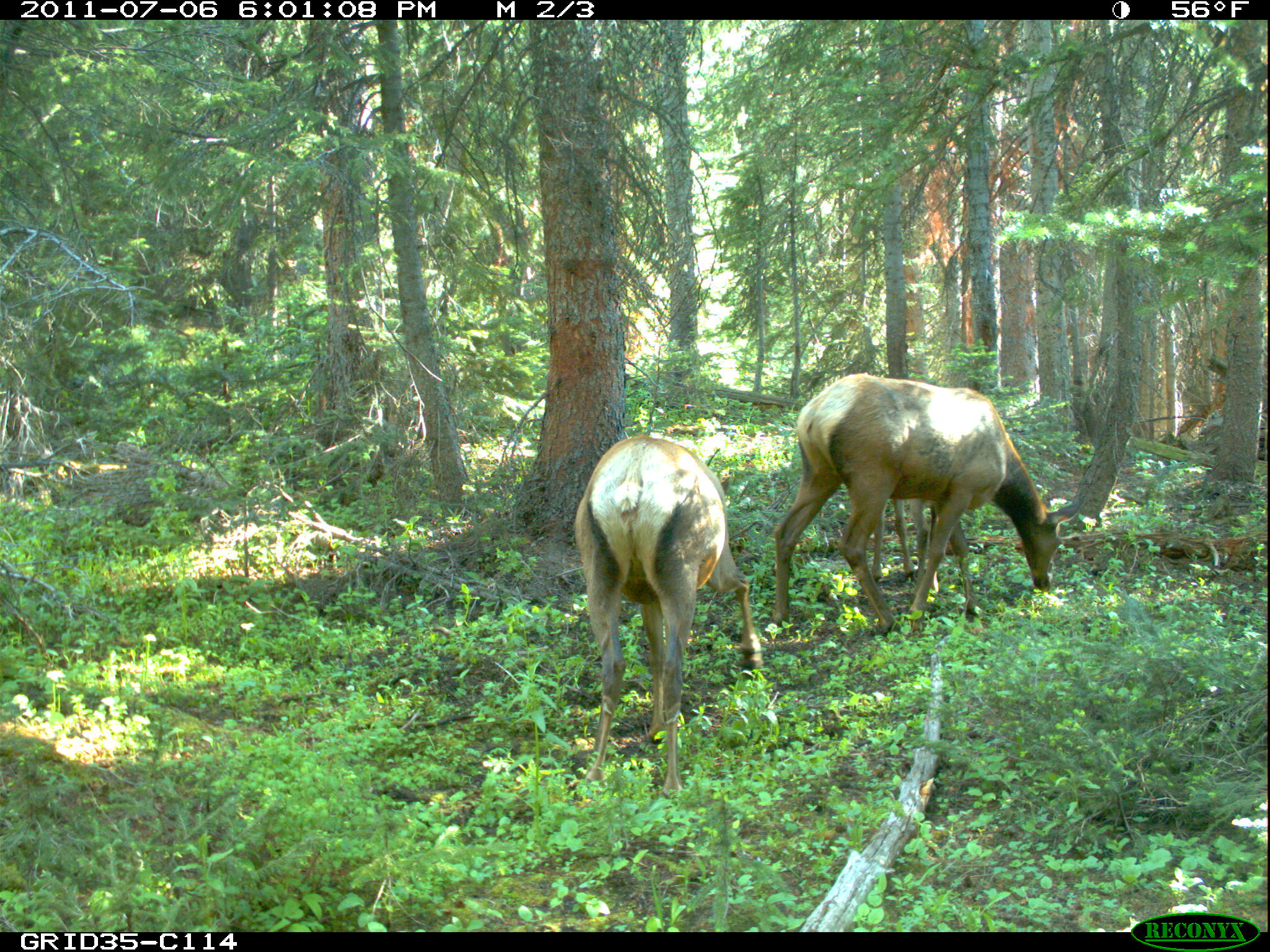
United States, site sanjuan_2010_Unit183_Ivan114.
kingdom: Animalia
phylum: Chordata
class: Mammalia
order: Artiodactyla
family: Cervidae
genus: Cervus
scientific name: Cervus elaphus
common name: red deer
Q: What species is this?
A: Cervus elaphus (red deer).